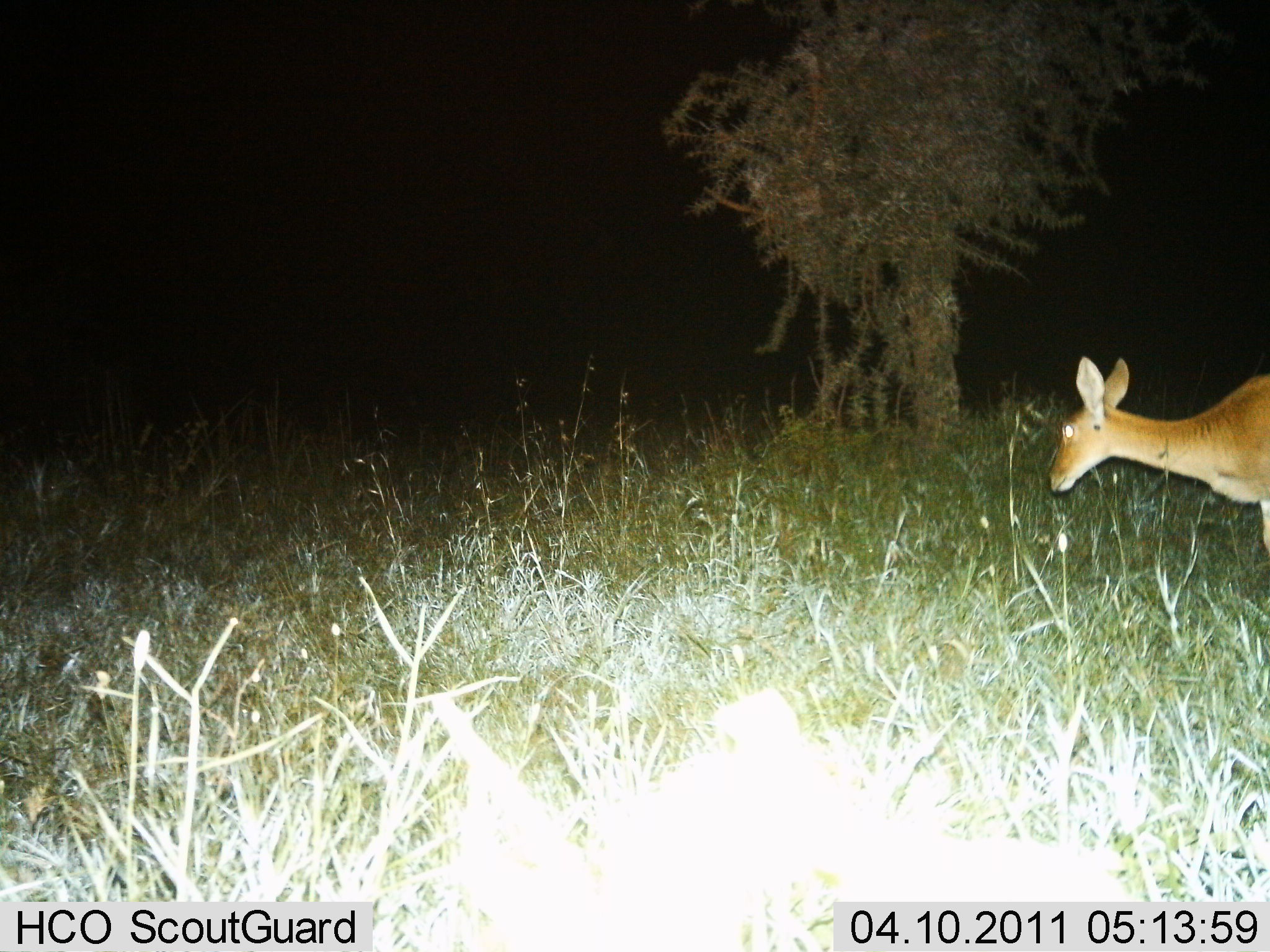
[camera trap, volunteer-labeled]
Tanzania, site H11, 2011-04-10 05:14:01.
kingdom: Animalia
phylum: Chordata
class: Mammalia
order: Artiodactyla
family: Bovidae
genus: Redunca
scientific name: Redunca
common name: reedbuck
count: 1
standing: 18%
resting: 0%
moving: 73%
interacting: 0%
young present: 0%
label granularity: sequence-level